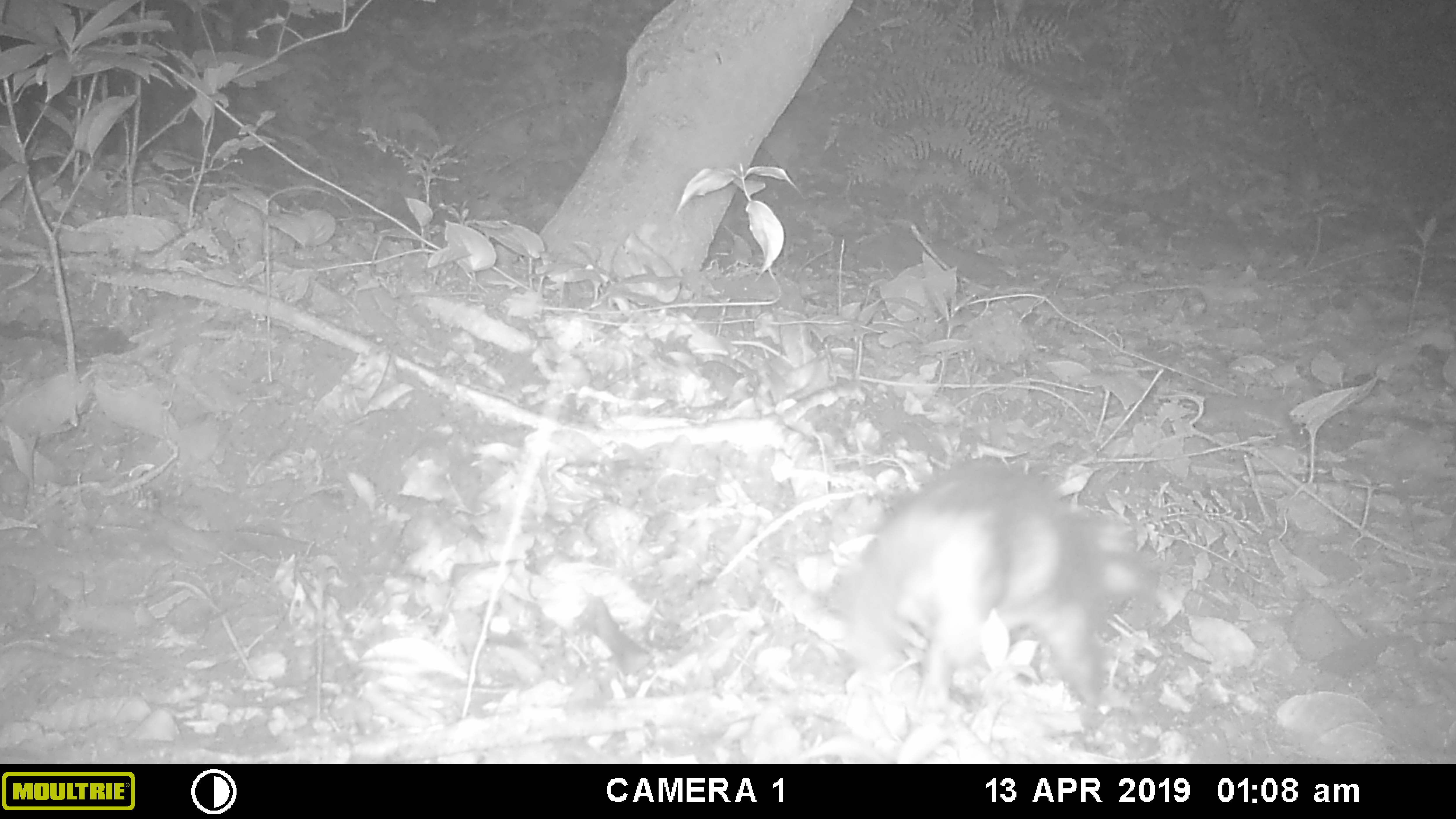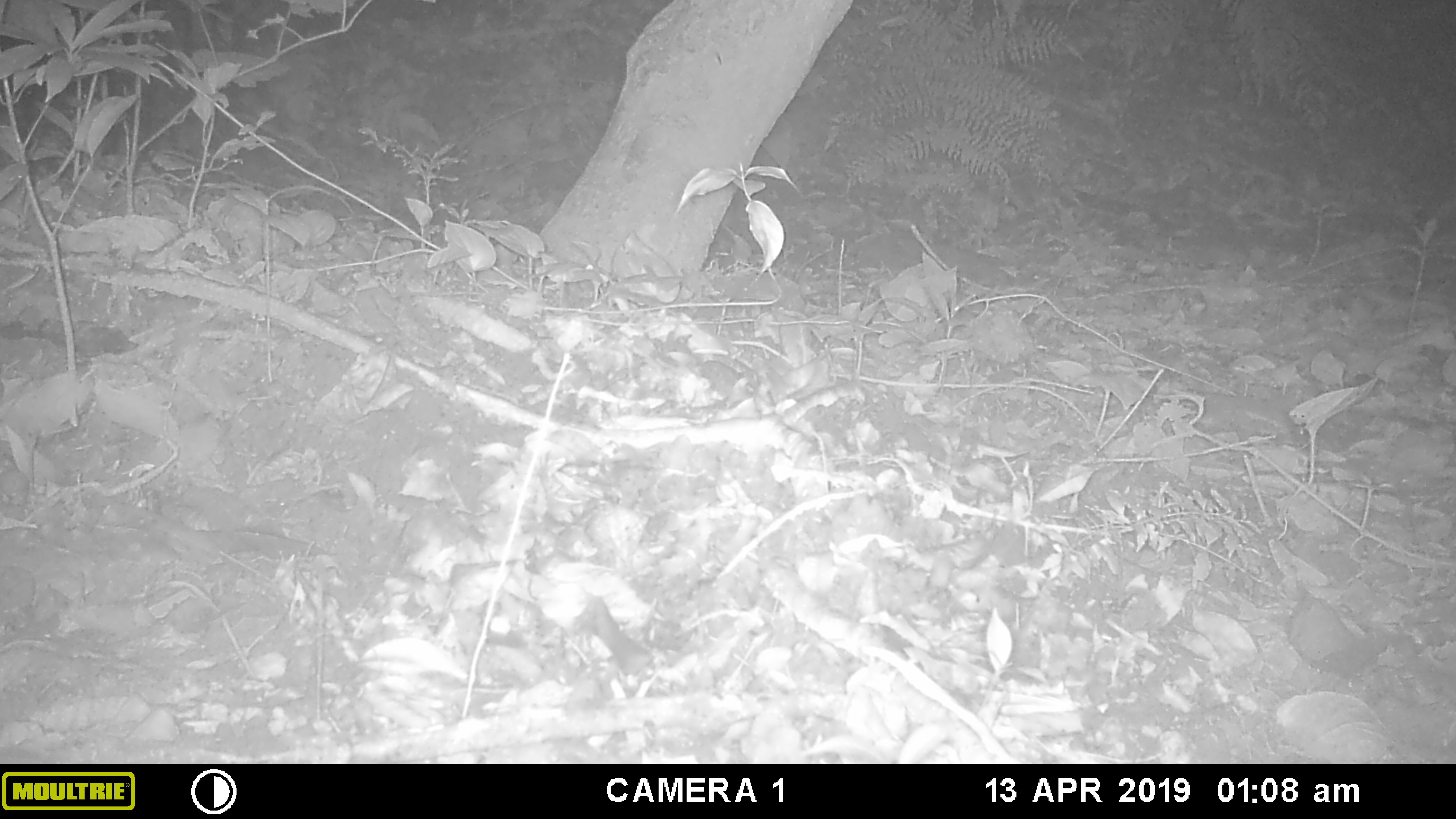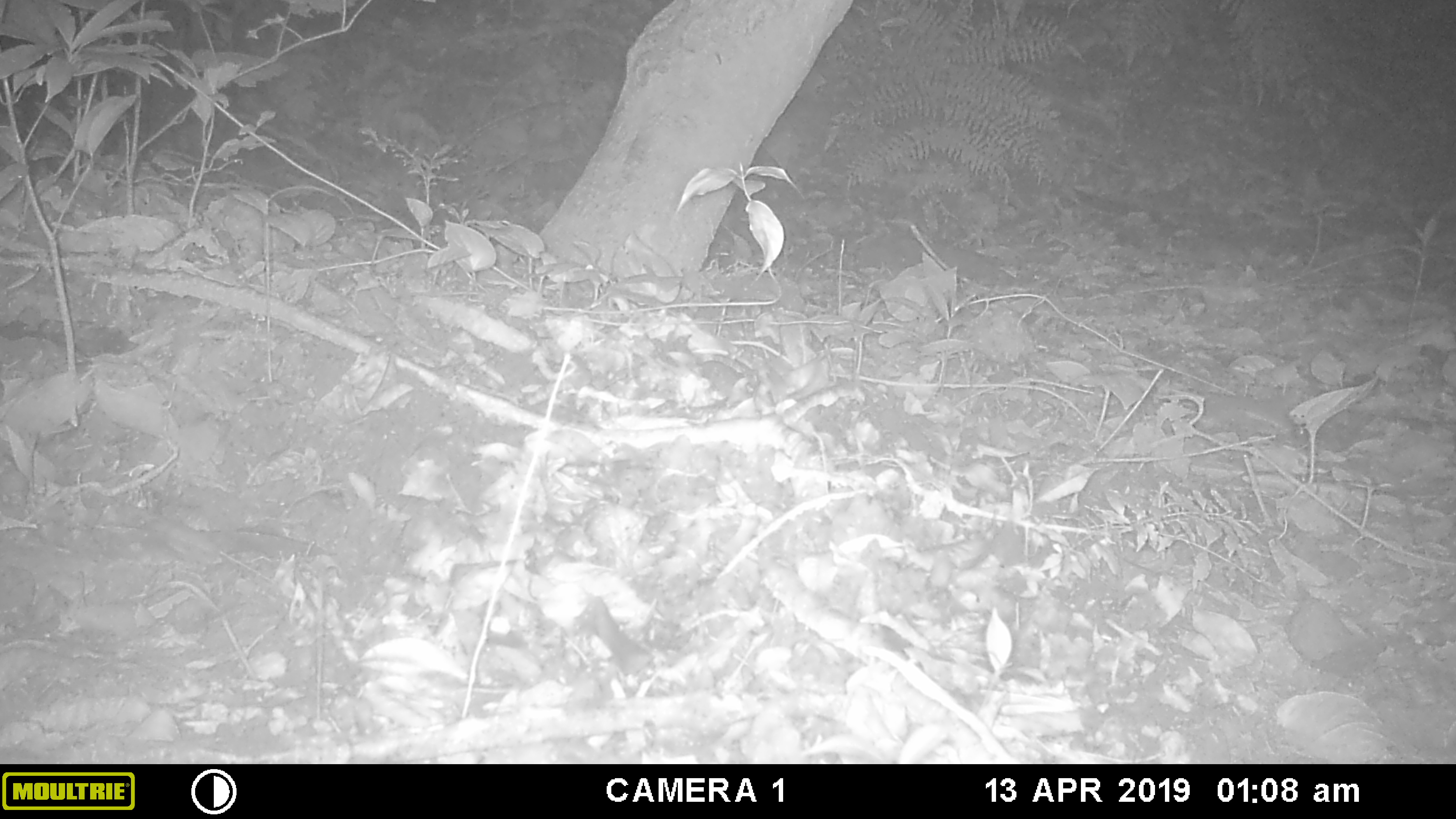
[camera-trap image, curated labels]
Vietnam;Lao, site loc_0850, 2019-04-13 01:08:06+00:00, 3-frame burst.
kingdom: Animalia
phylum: Chordata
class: Mammalia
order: Carnivora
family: Mustelidae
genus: Melogale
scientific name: Melogale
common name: ferret badger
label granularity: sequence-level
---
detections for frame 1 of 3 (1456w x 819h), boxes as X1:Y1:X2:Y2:
ferret badger: 844:458:1161:716